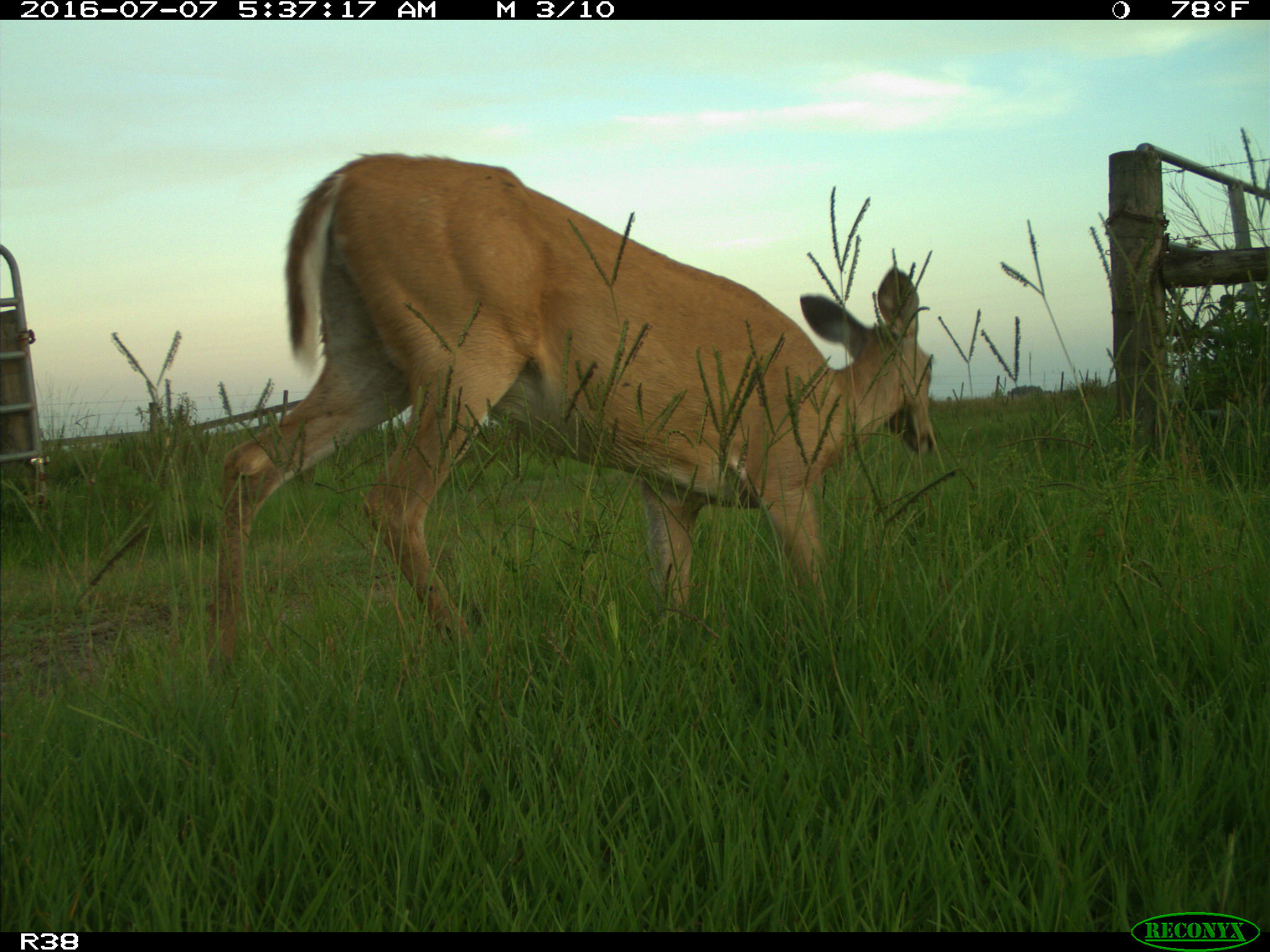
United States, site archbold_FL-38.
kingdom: Animalia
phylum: Chordata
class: Mammalia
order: Artiodactyla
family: Cervidae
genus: Odocoileus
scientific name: Odocoileus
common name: deer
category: unidentified deer